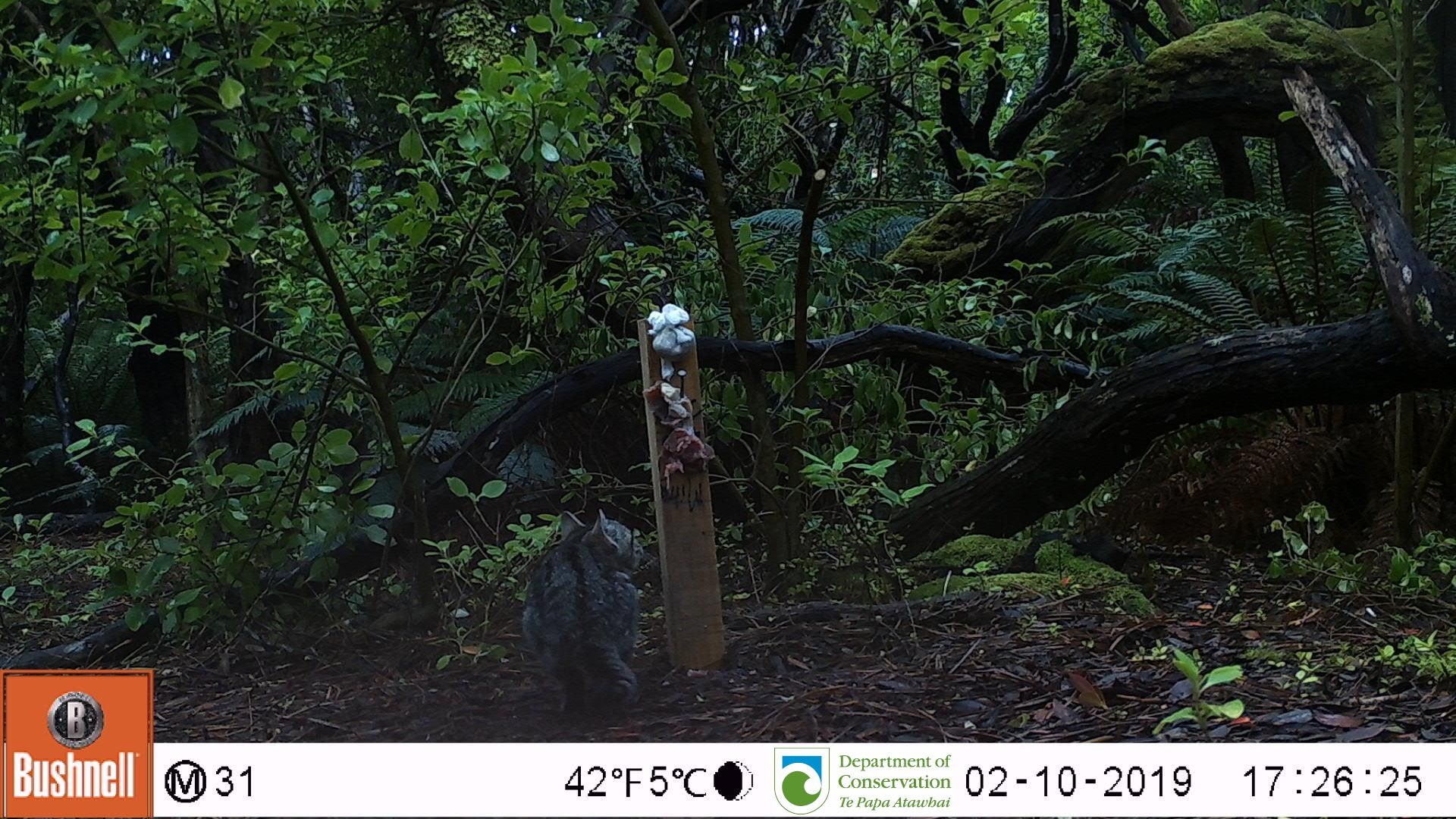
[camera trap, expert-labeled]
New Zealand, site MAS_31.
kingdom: Animalia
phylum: Chordata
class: Mammalia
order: Carnivora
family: Felidae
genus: Felis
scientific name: Felis catus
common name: domestic cat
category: cat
Cat (domestic cat) (Felis catus).